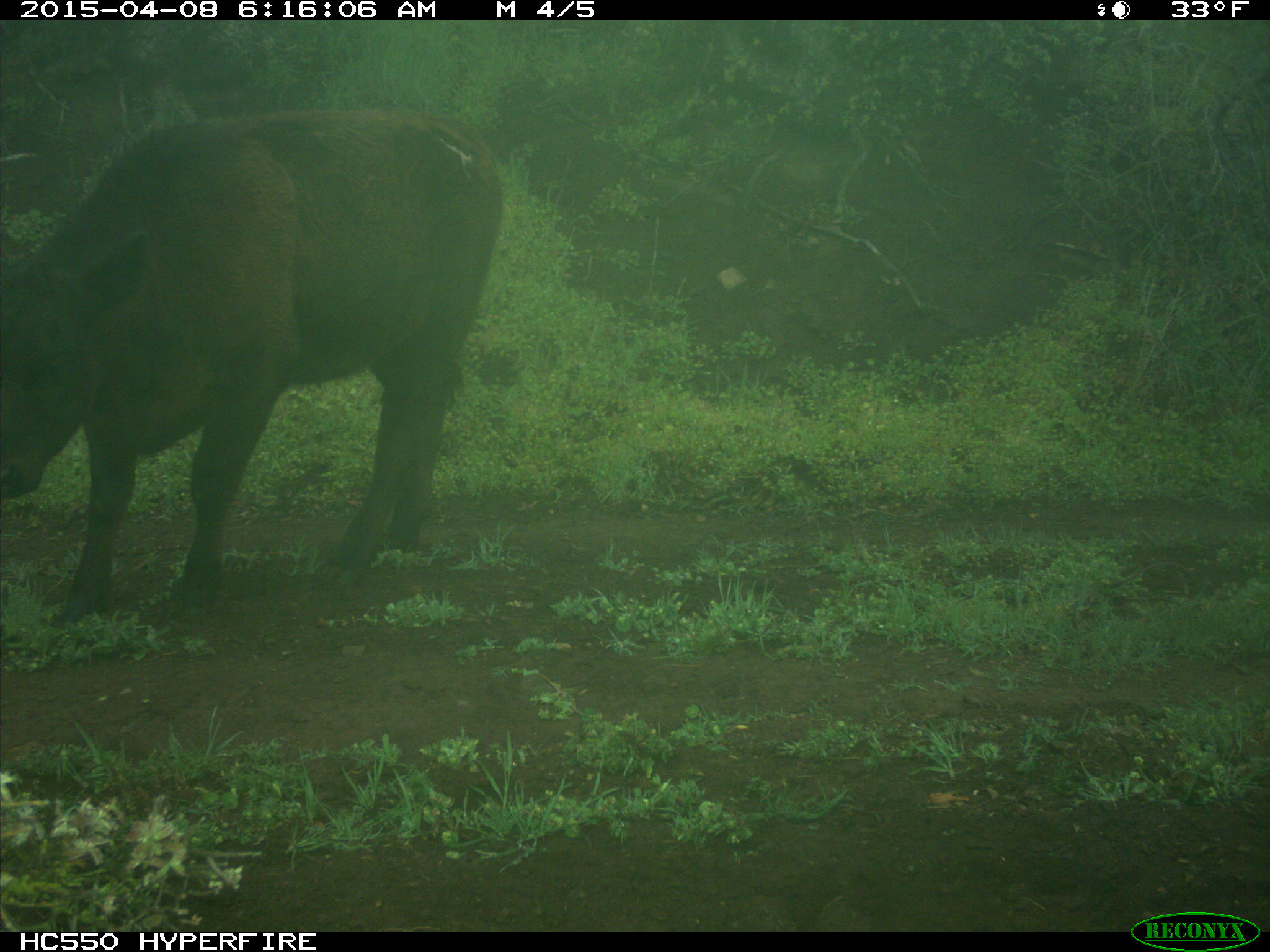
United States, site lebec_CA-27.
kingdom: Animalia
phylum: Chordata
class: Mammalia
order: Artiodactyla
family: Bovidae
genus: Bos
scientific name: Bos taurus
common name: domestic cow